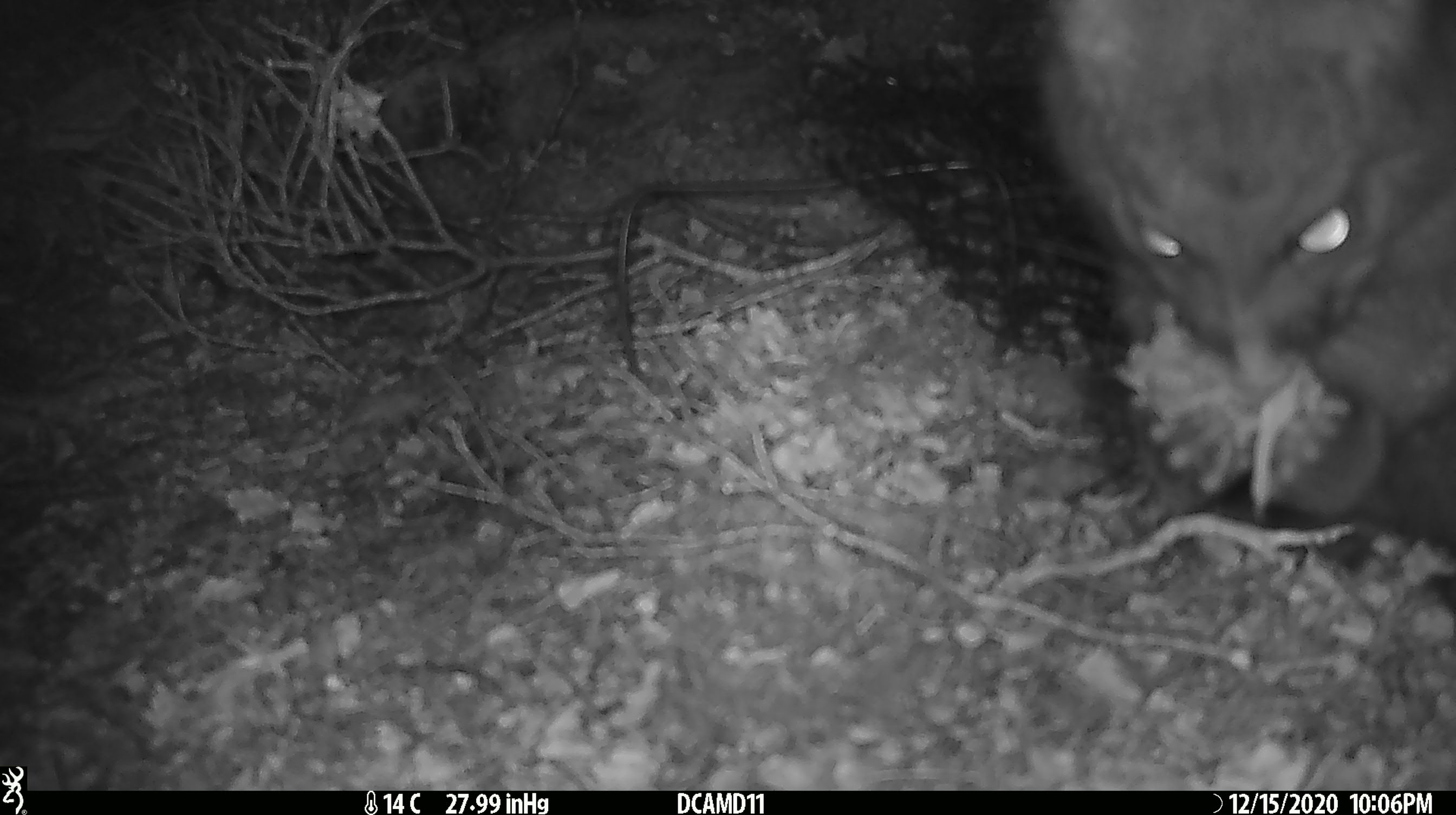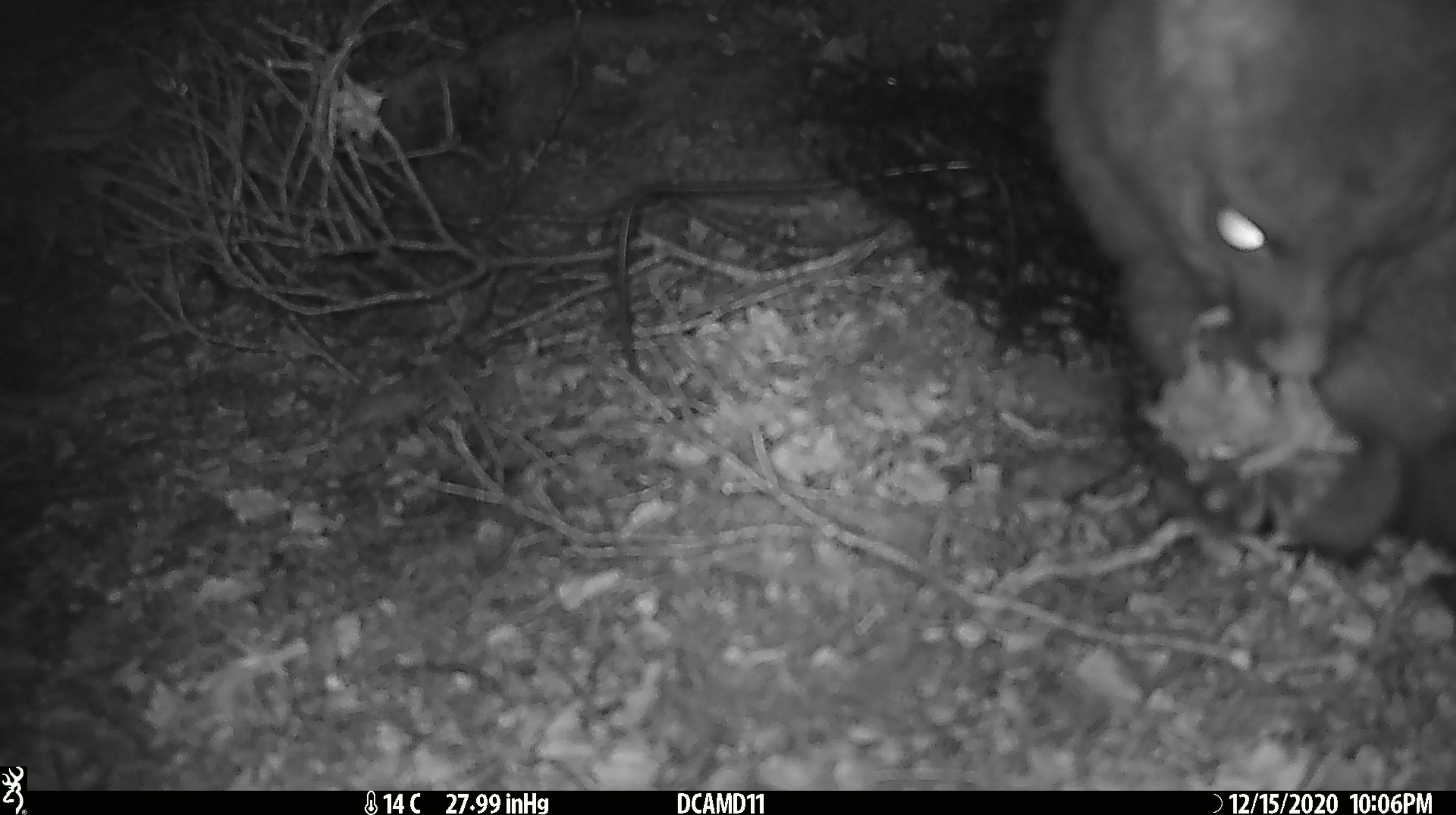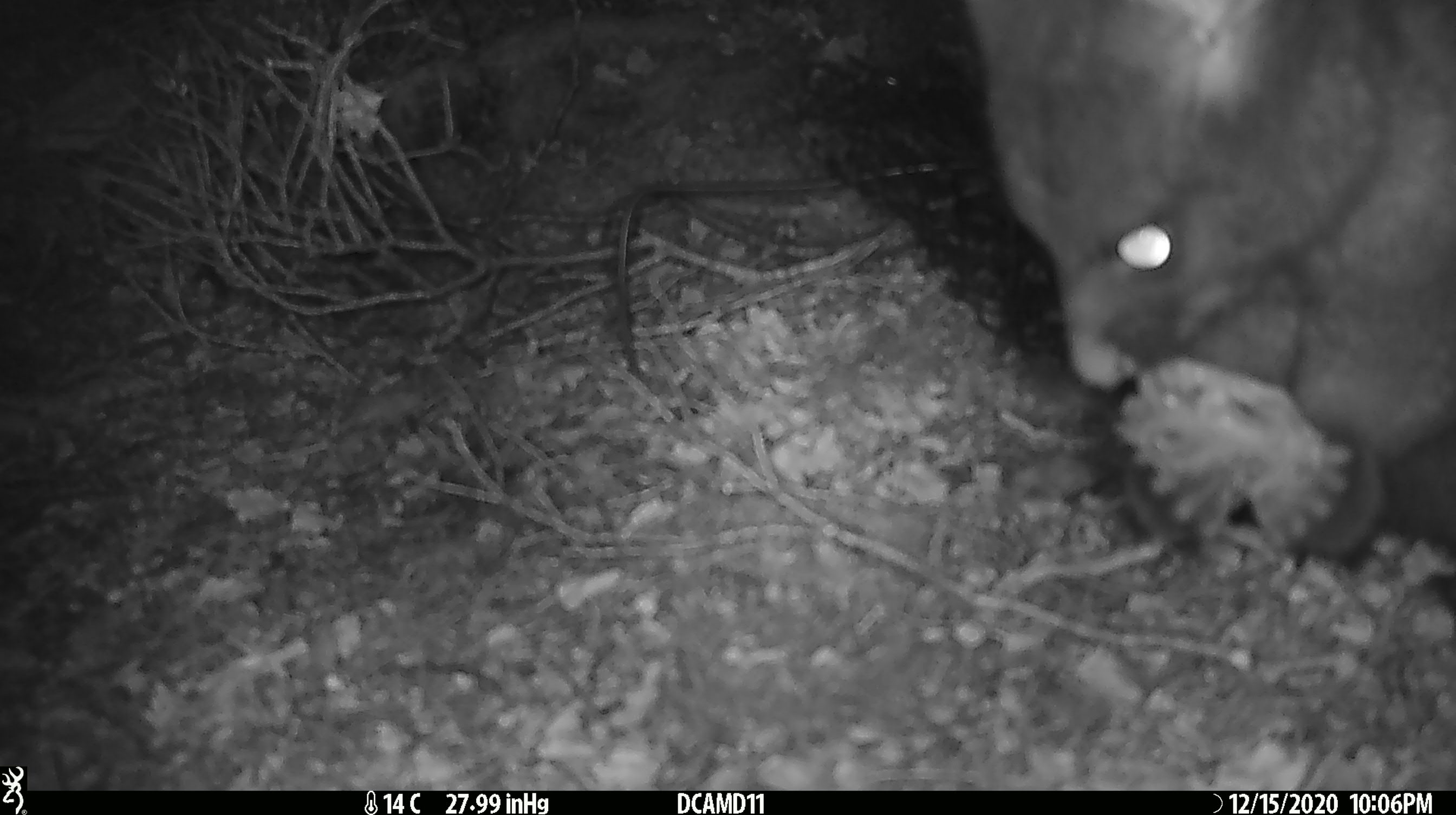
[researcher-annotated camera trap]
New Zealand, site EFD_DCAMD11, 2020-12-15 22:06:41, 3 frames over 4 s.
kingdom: Animalia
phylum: Chordata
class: Mammalia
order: Diprotodontia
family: Phalangeridae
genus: Trichosurus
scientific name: Trichosurus vulpecula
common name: common brushtail possum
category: possum